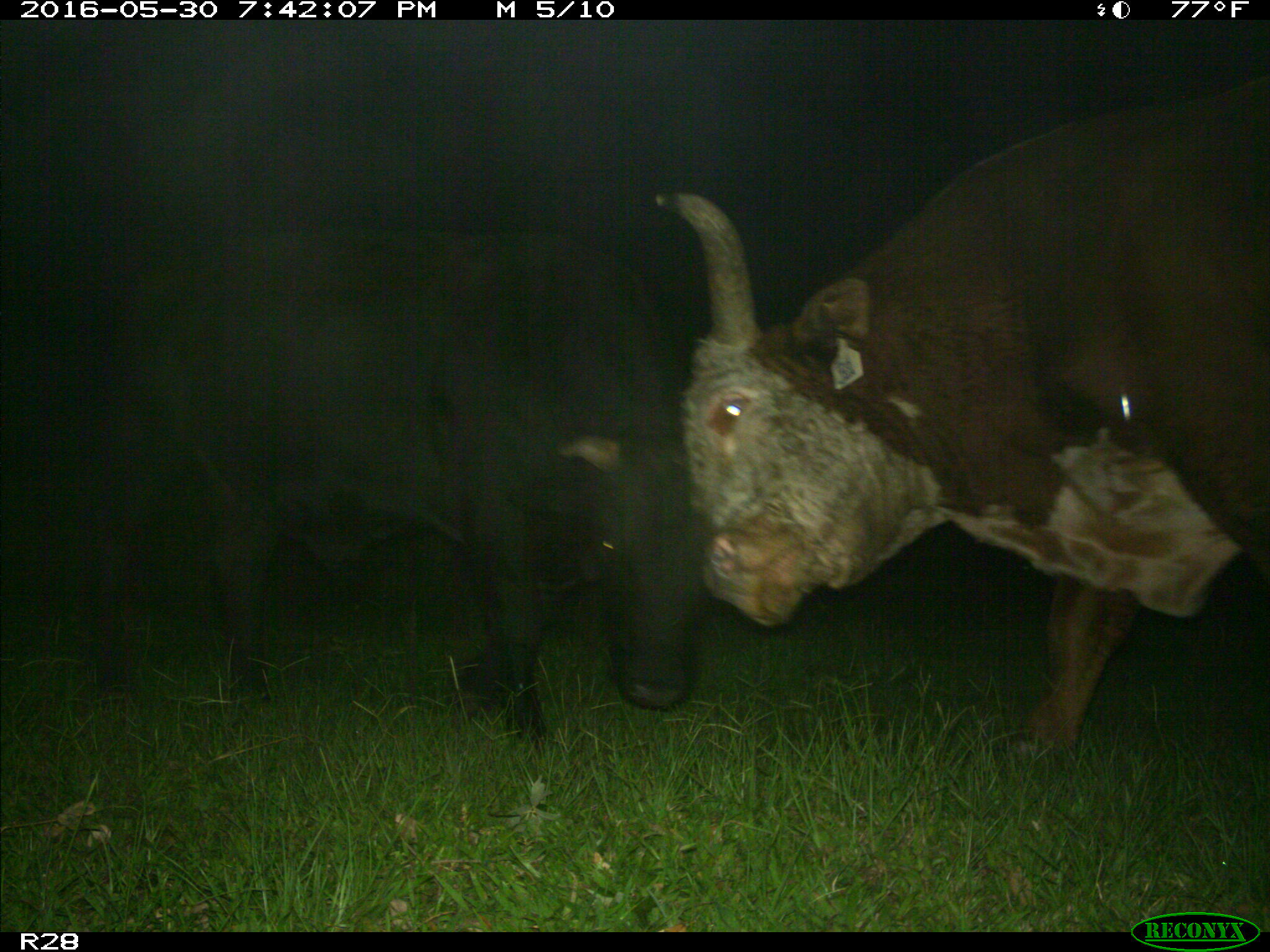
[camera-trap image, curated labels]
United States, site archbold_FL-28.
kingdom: Animalia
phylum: Chordata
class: Mammalia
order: Artiodactyla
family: Bovidae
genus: Bos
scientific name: Bos taurus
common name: domestic cow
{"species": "Bos taurus (domestic cow)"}